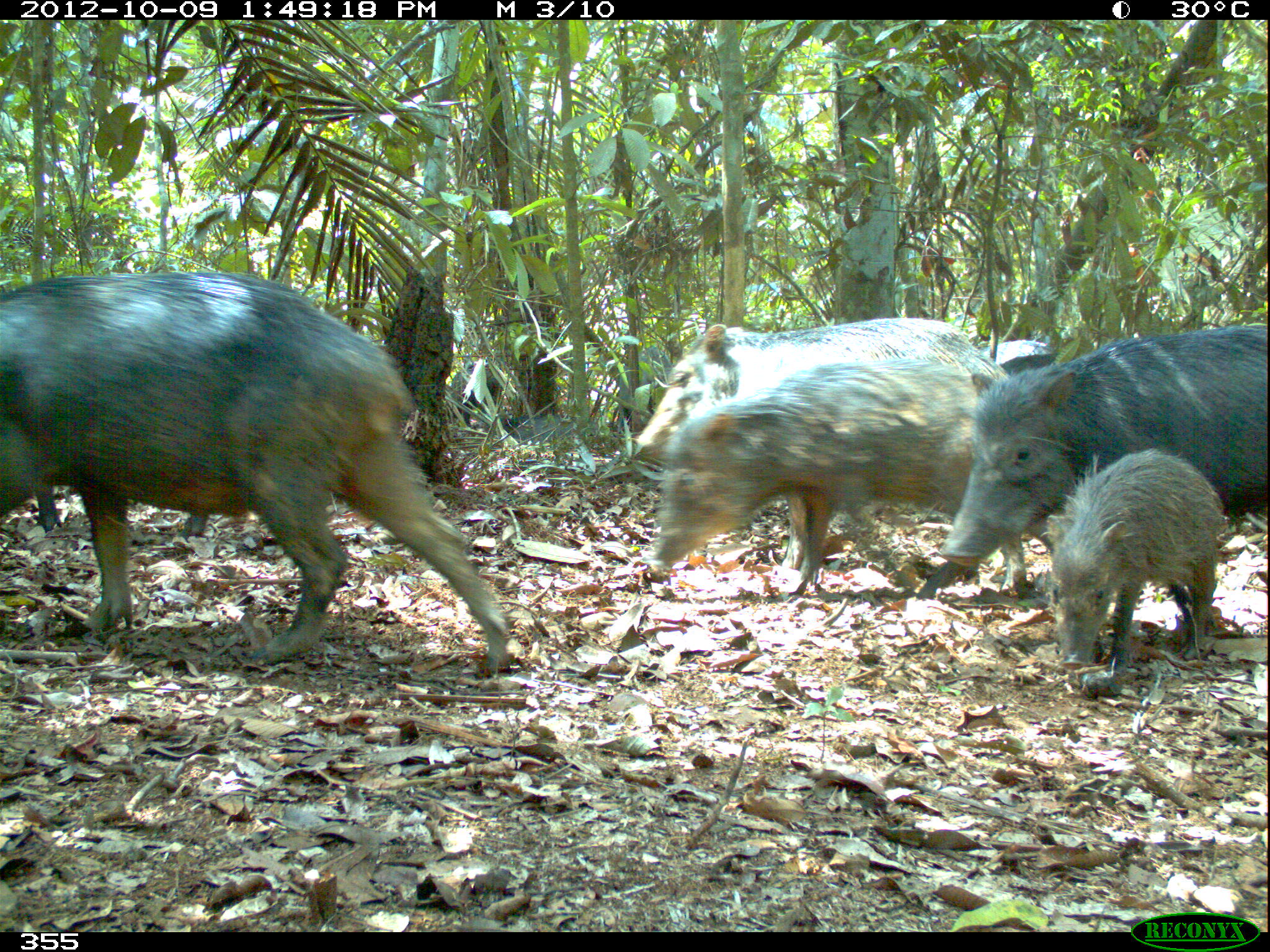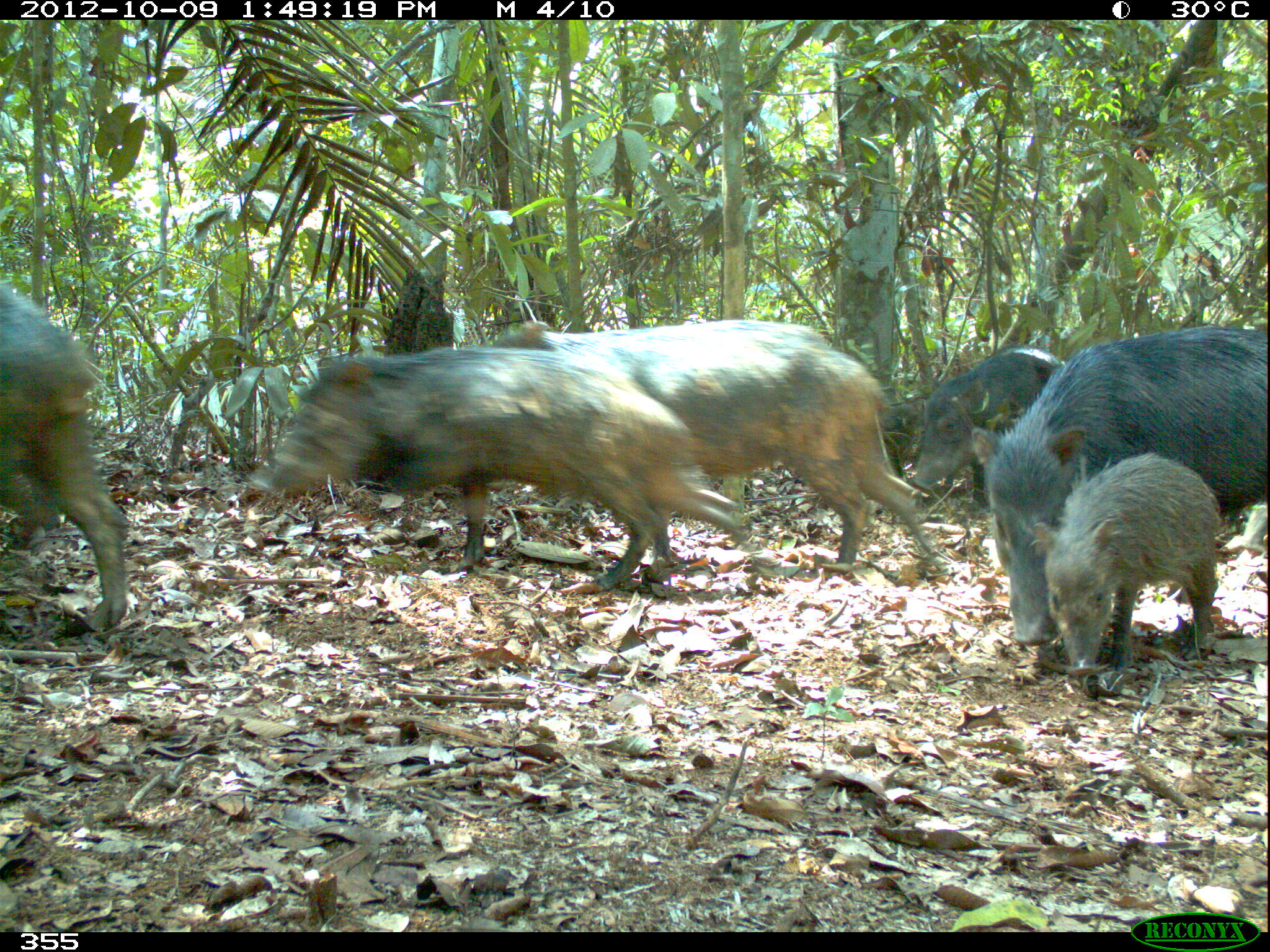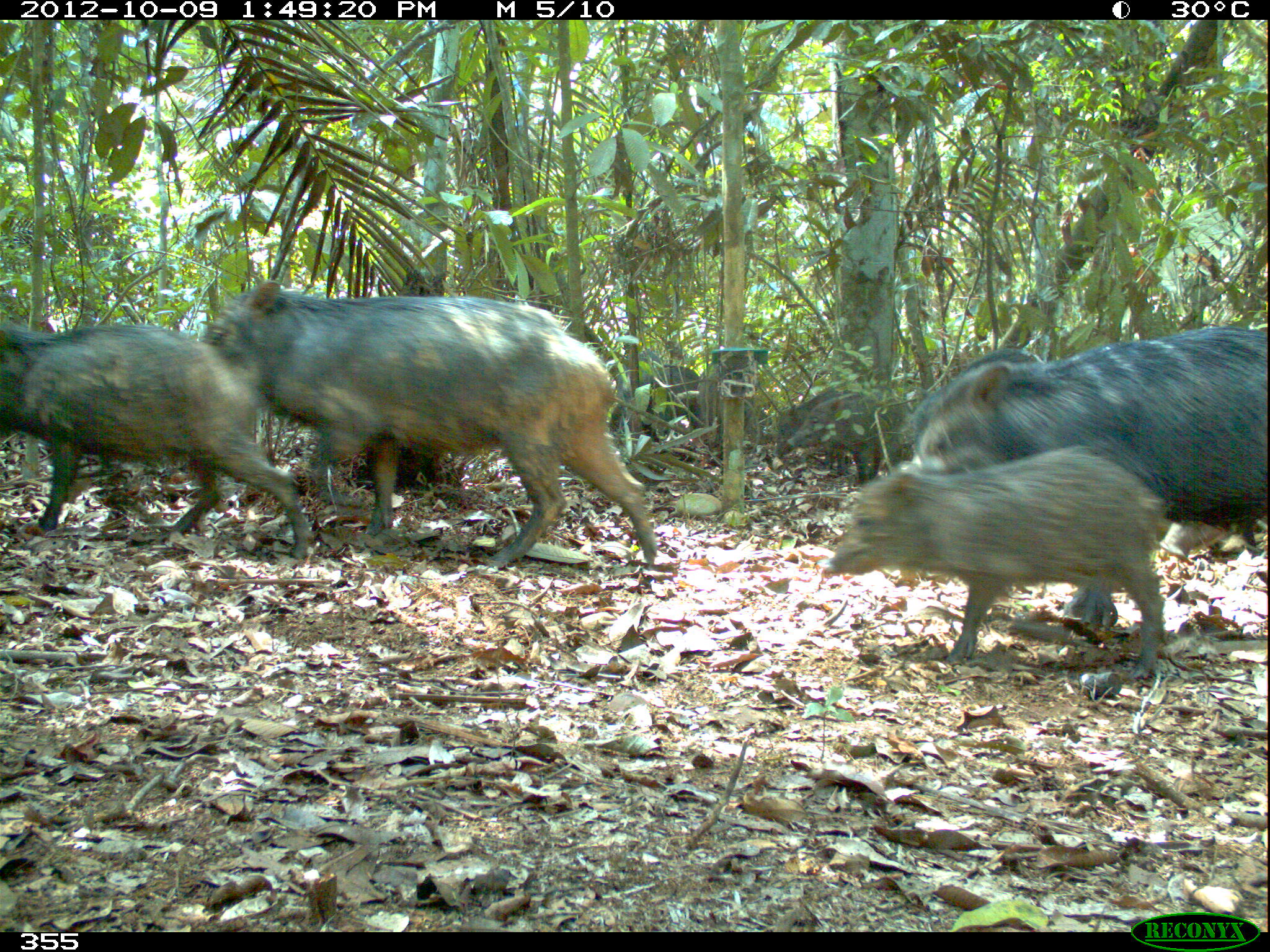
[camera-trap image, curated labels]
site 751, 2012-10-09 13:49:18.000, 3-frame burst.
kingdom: Animalia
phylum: Chordata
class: Mammalia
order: Artiodactyla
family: Tayassuidae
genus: Tayassu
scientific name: Tayassu pecari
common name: white-lipped peccary